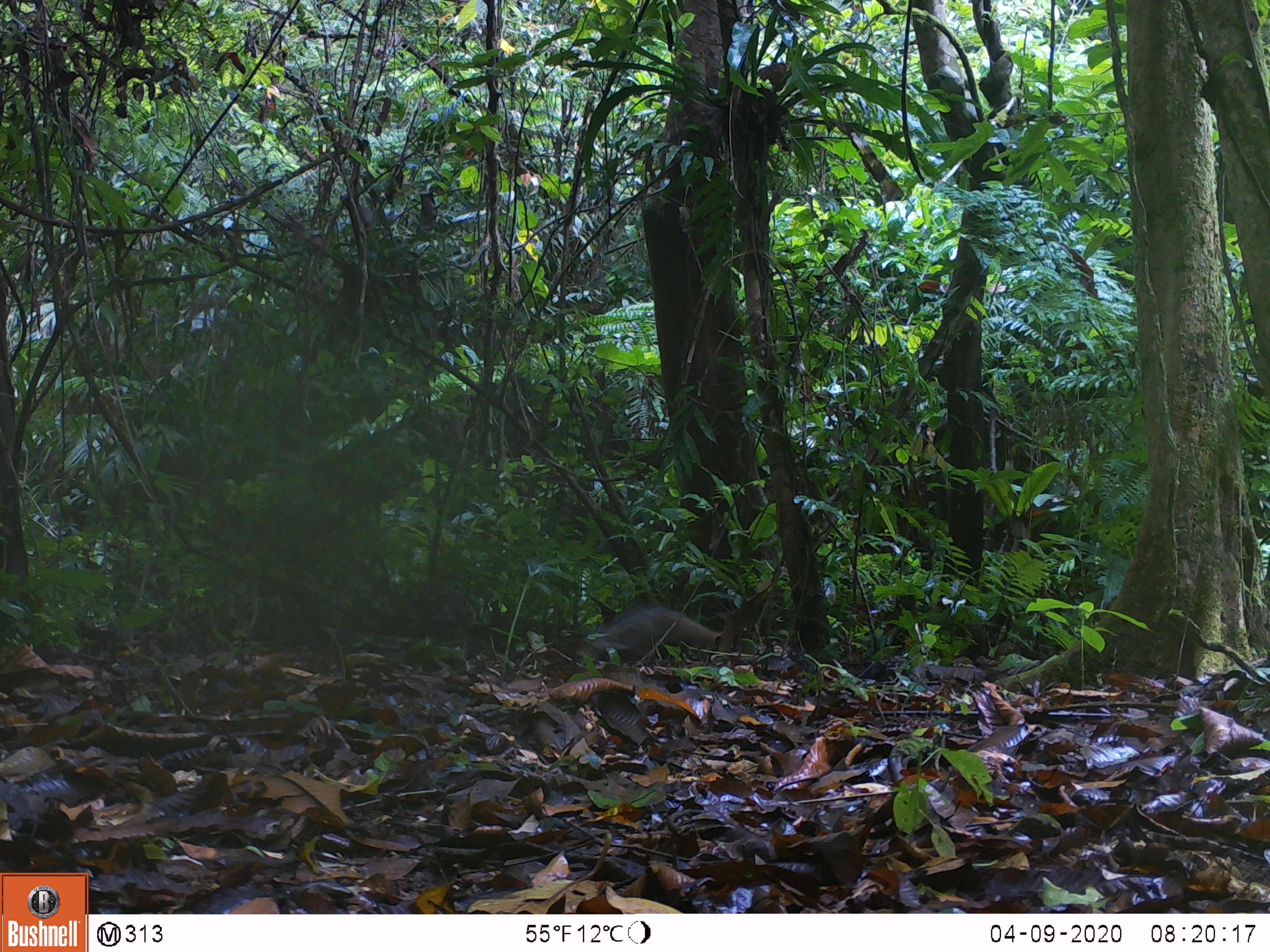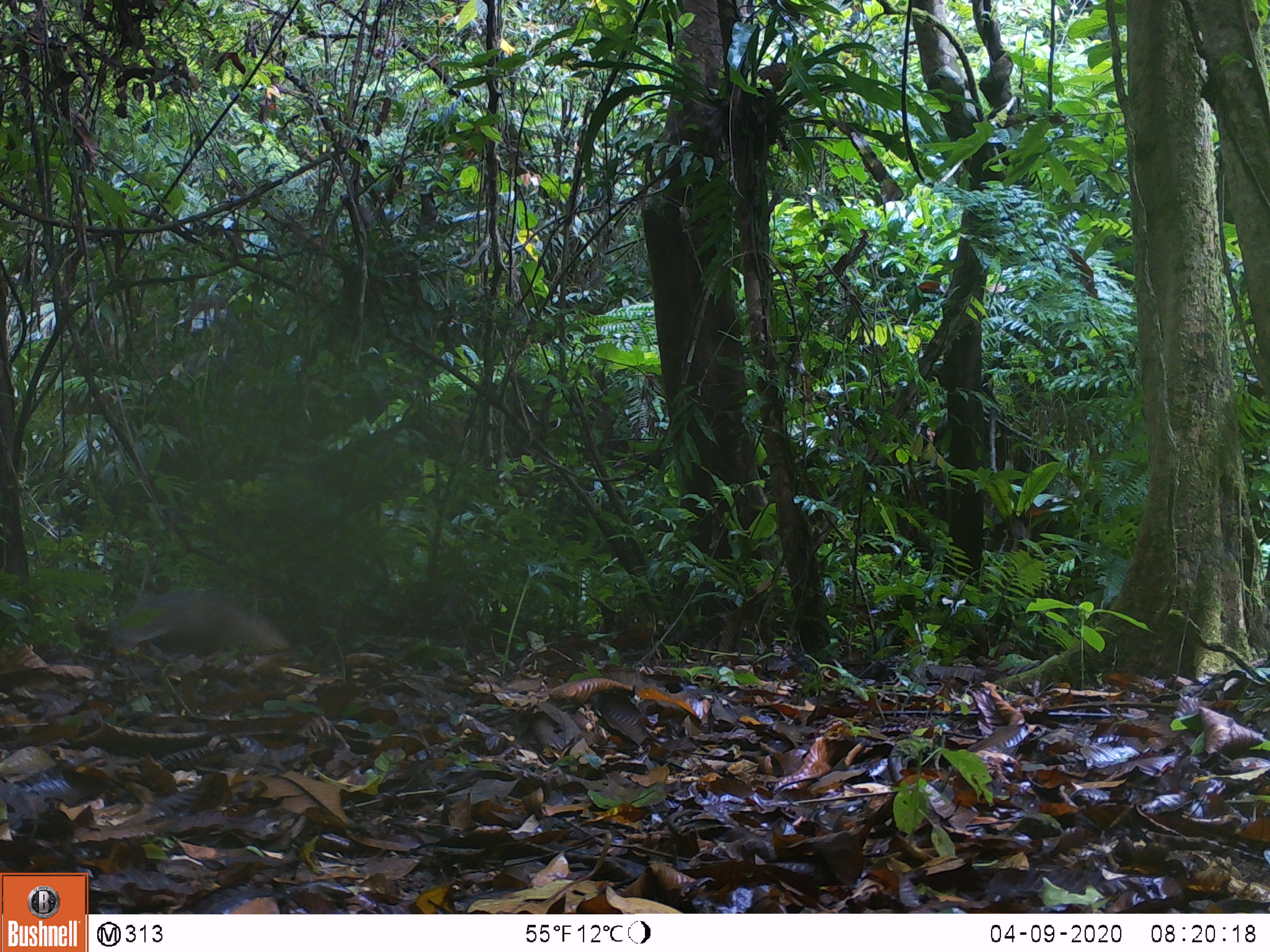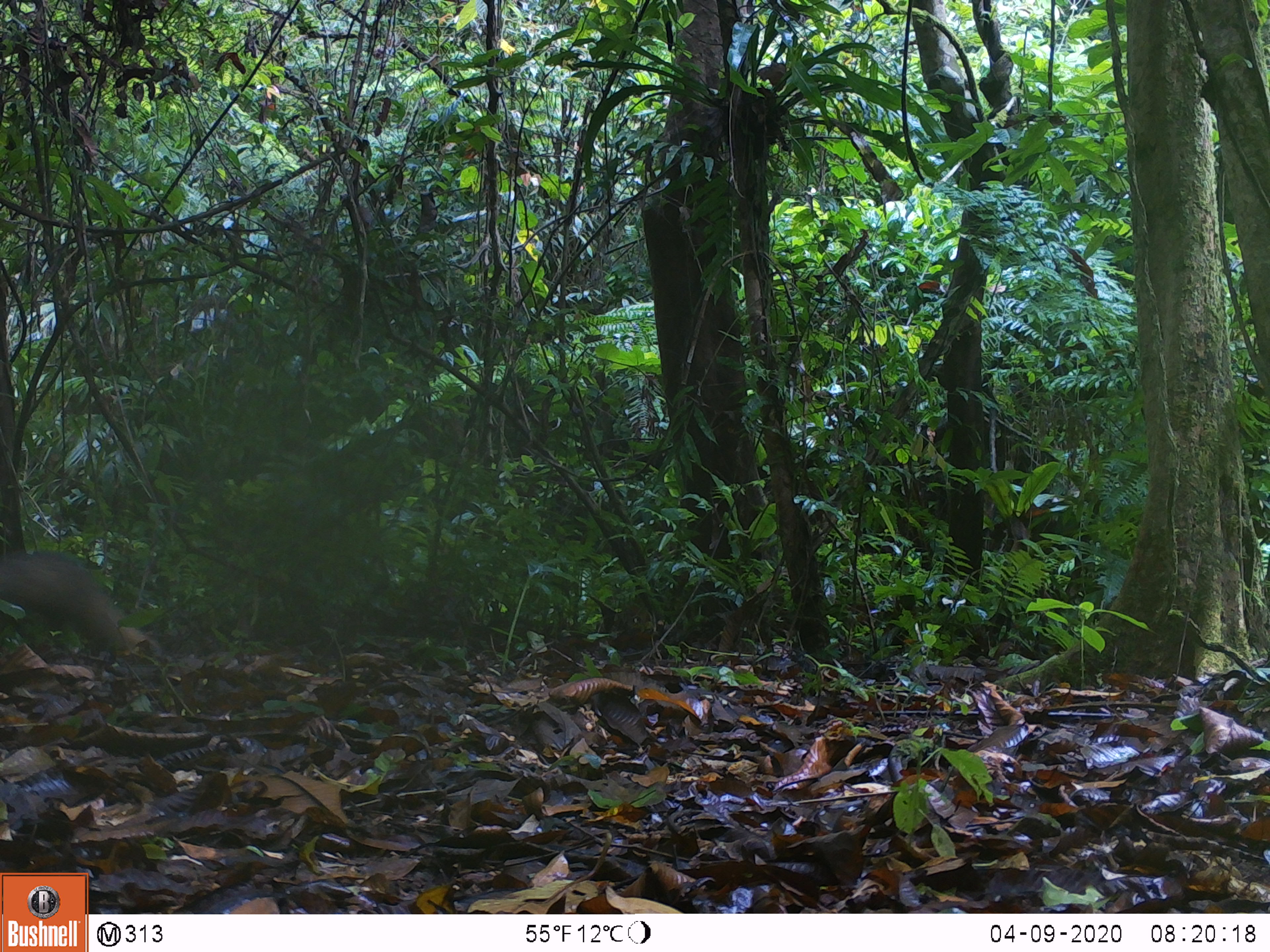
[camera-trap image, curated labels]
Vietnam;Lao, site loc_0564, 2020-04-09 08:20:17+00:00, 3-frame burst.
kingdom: Animalia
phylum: Chordata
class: Mammalia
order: Carnivora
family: Herpestidae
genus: Urva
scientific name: Urva urva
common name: crab-eating mongoose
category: crab eating mongoose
Crab eating mongoose (crab-eating mongoose) (Urva urva). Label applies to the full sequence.